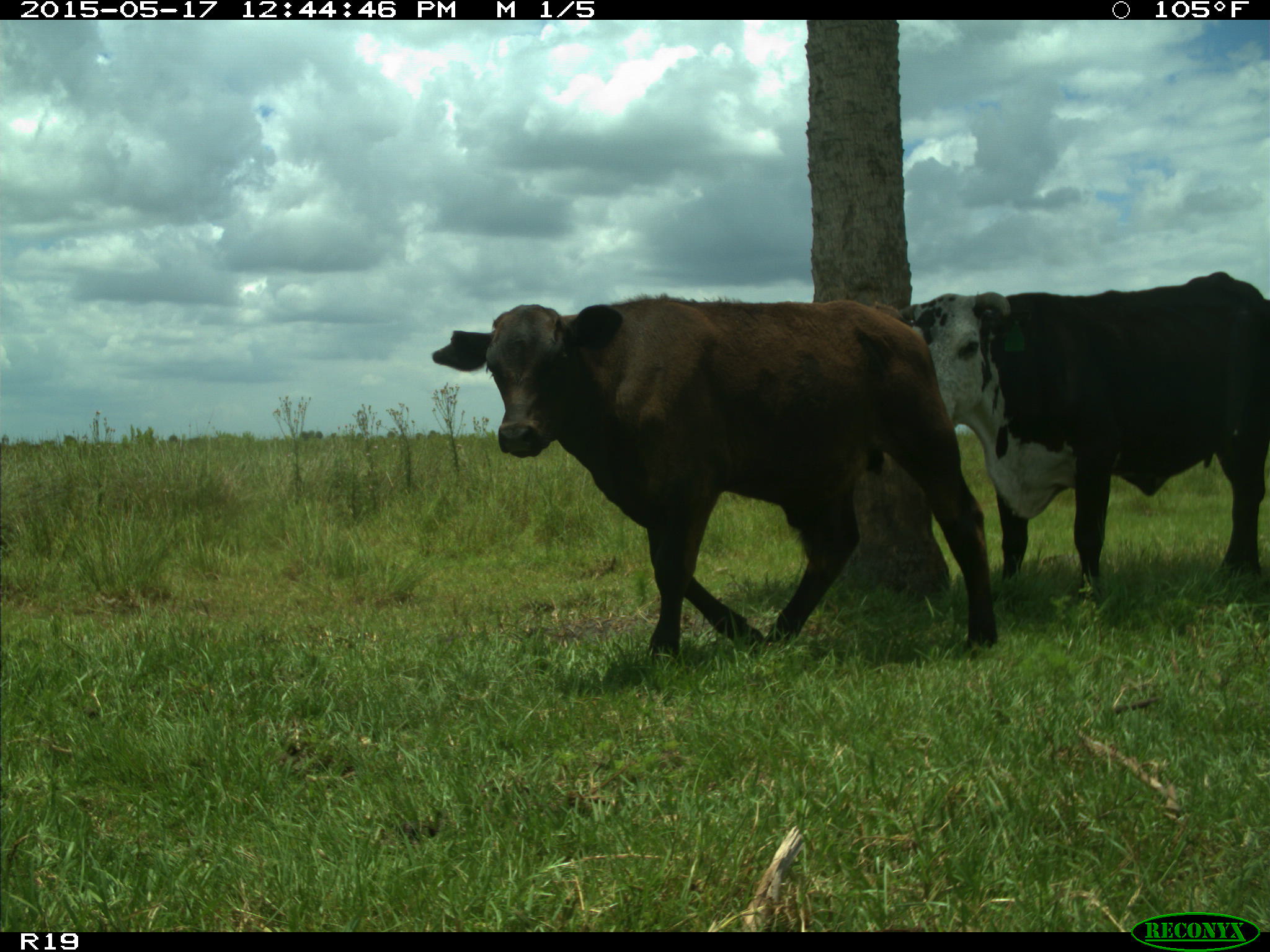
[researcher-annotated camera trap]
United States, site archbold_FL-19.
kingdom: Animalia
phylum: Chordata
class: Mammalia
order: Artiodactyla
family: Bovidae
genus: Bos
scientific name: Bos taurus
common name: domestic cow